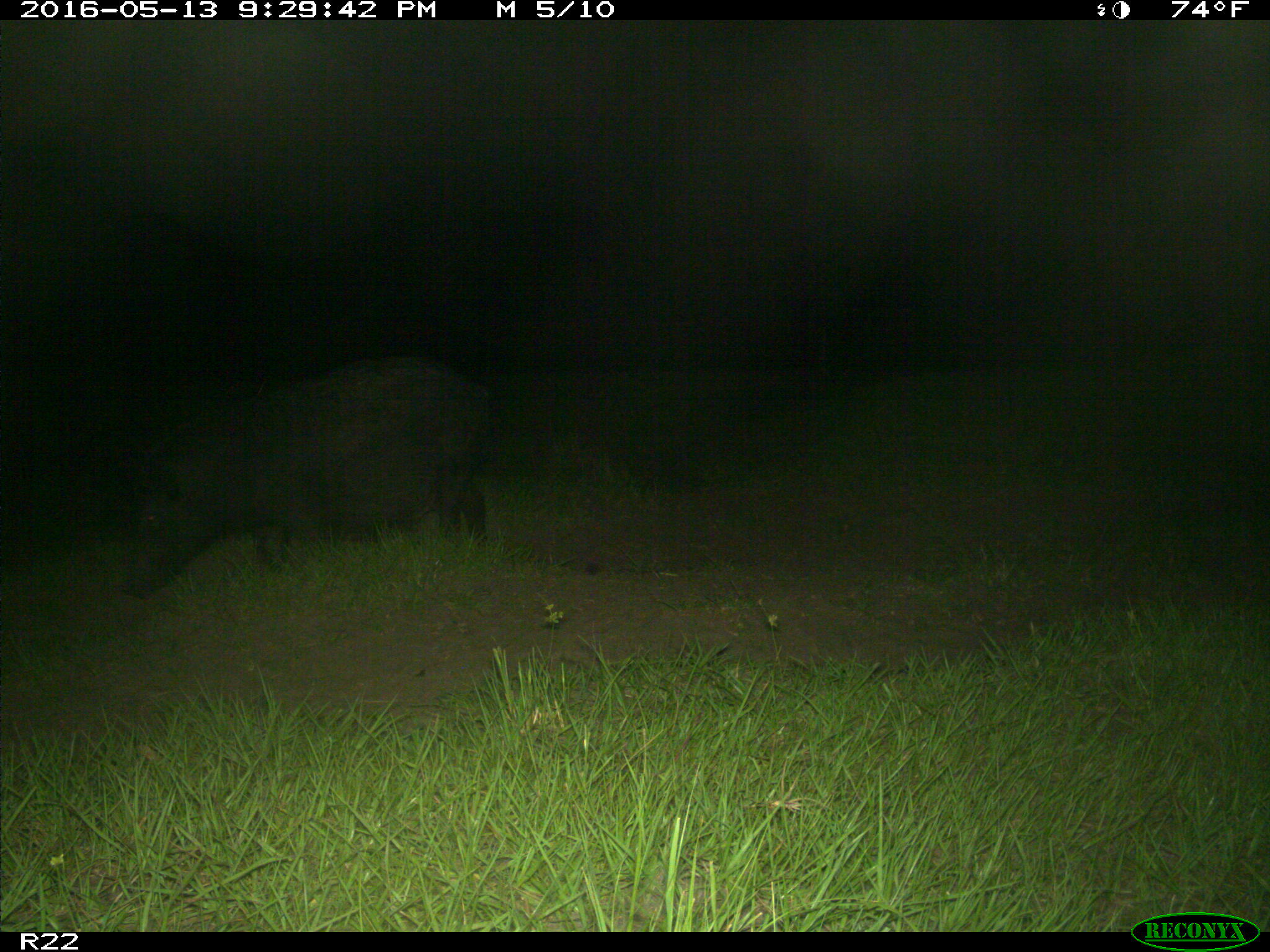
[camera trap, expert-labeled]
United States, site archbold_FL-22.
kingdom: Animalia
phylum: Chordata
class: Mammalia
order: Artiodactyla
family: Suidae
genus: Sus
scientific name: Sus scrofa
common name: wild boar